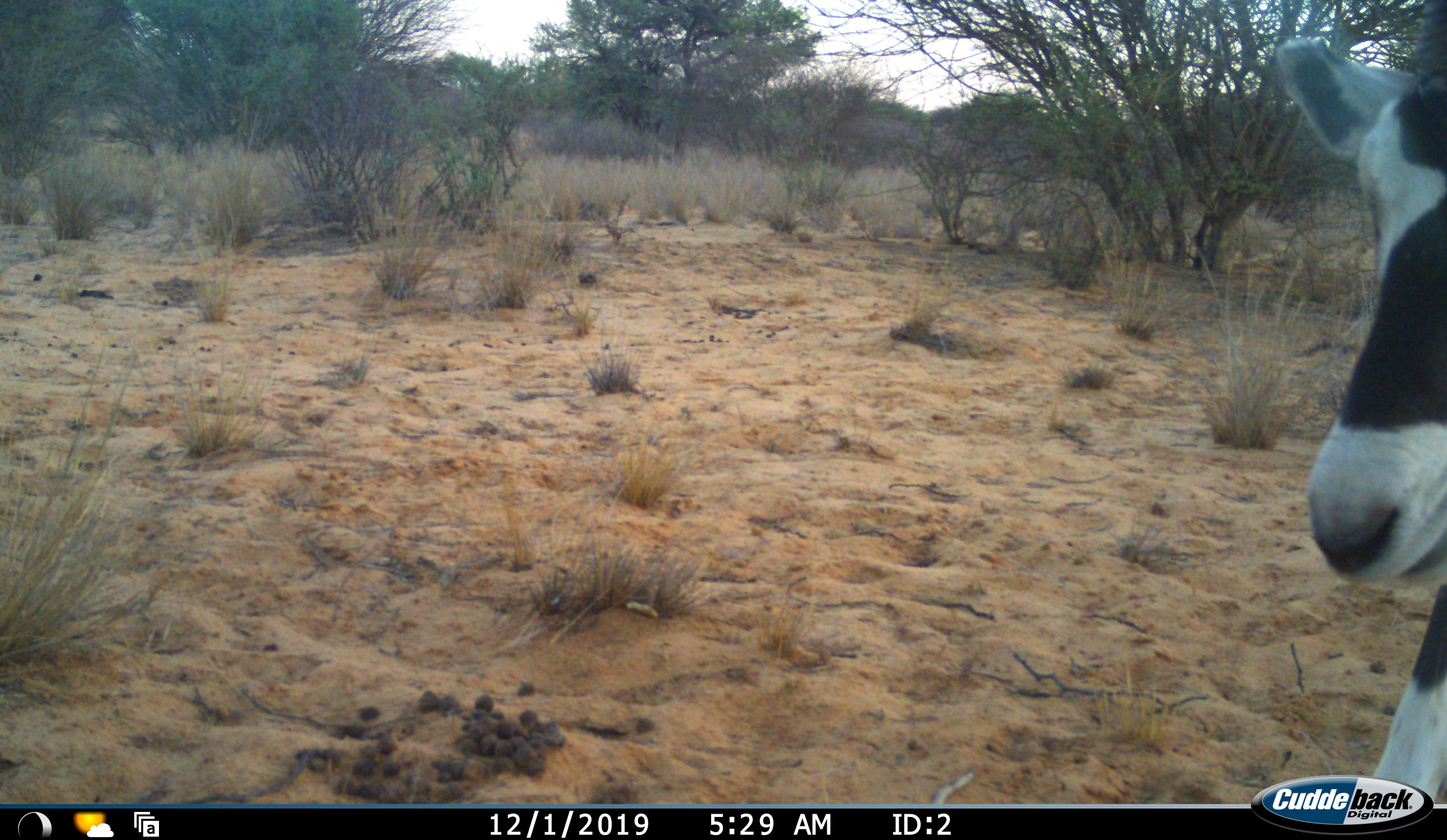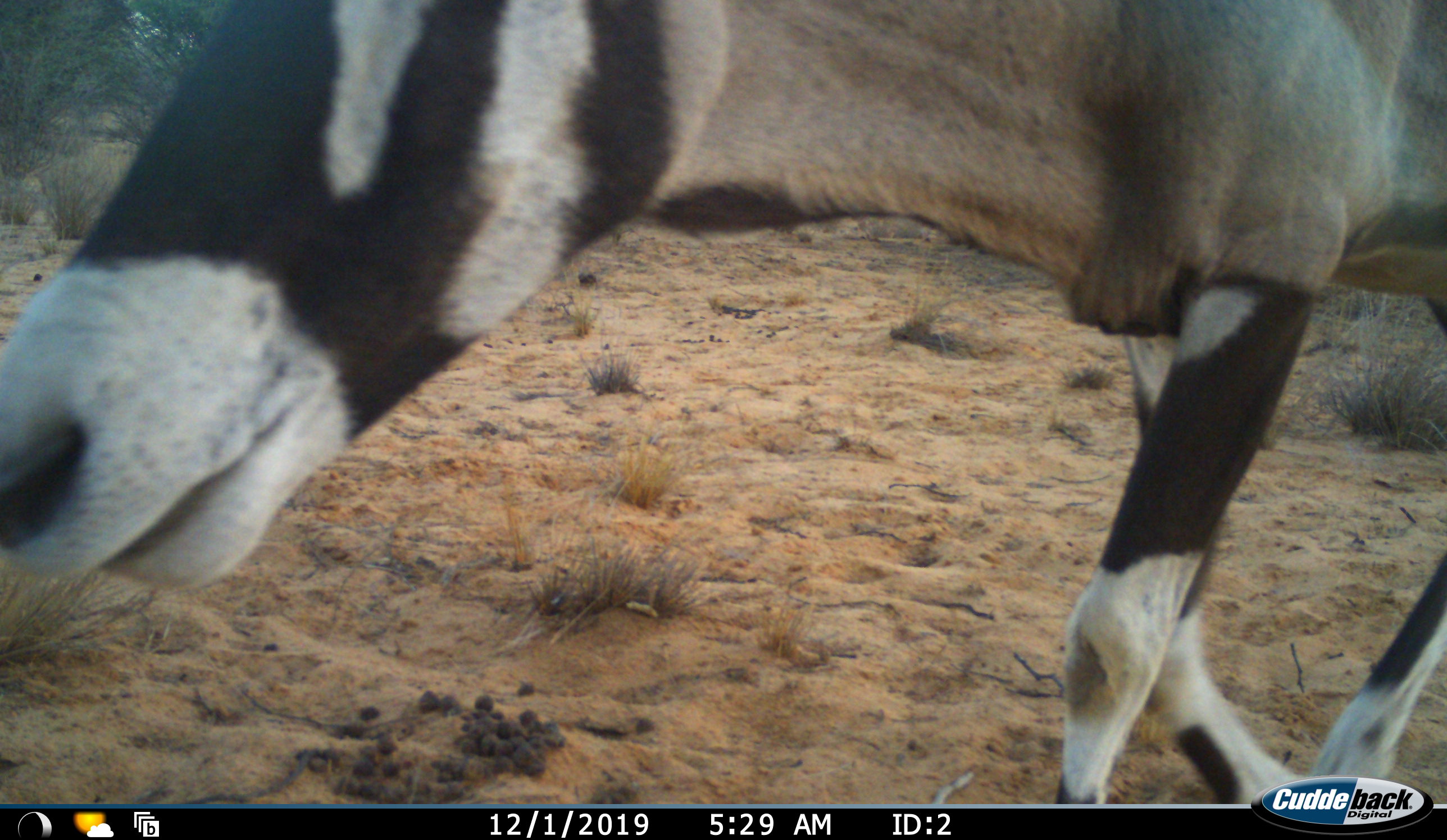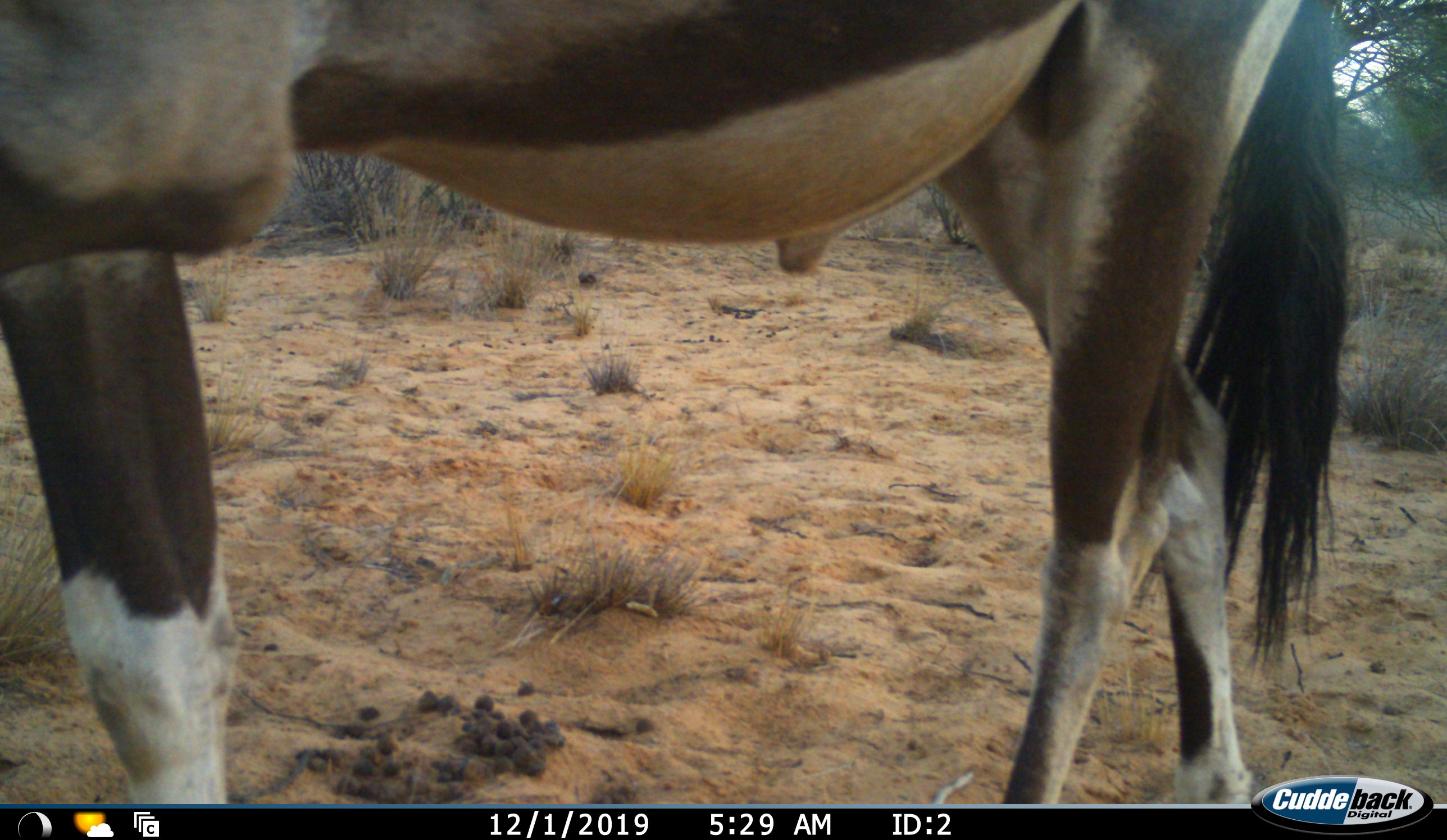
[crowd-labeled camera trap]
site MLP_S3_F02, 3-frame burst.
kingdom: Animalia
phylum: Chordata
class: Mammalia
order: Artiodactyla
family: Bovidae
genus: Oryx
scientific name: Oryx gazella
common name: gemsbok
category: oryx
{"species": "oryx (gemsbok) (Oryx gazella)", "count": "1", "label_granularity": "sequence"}